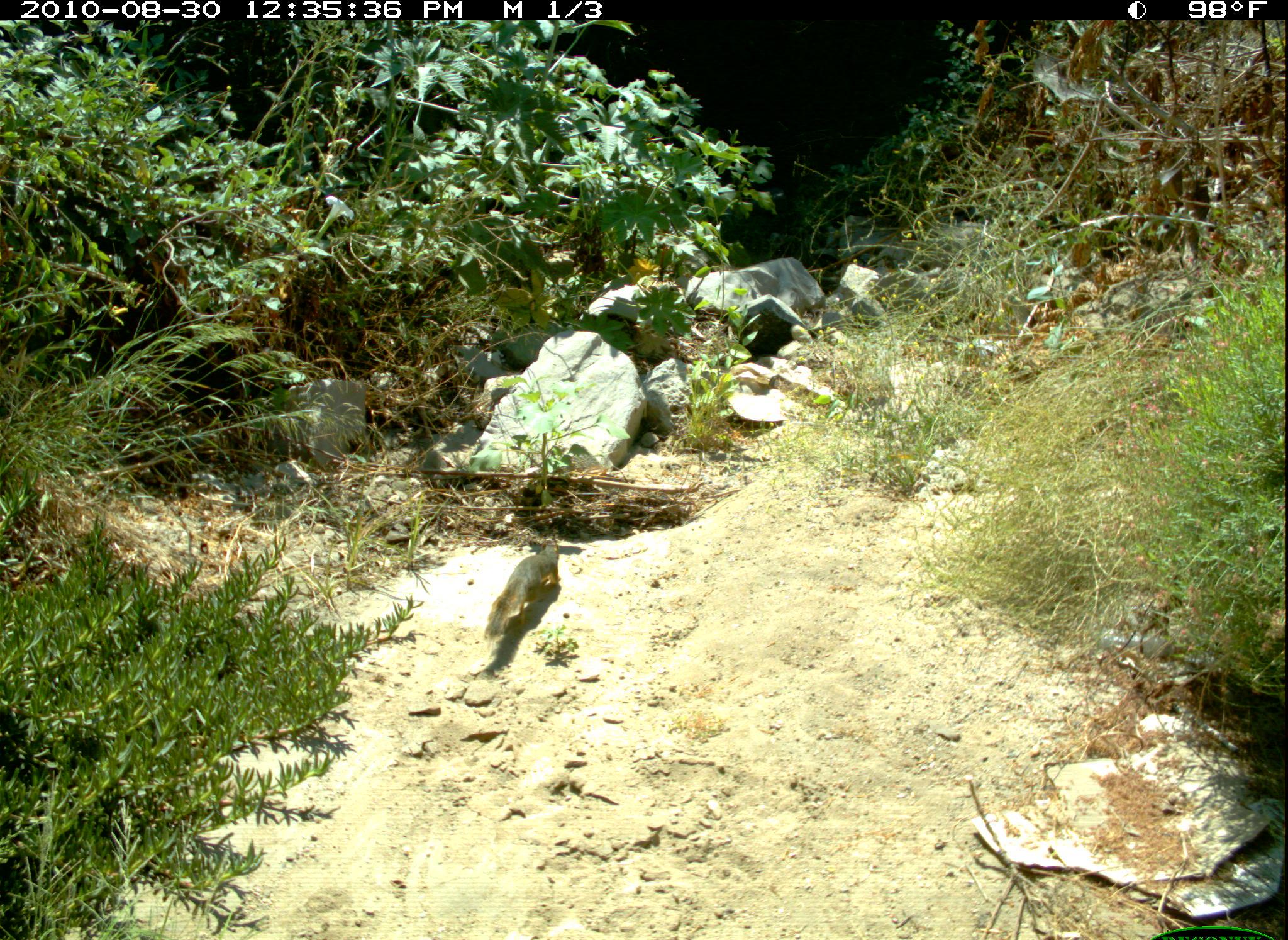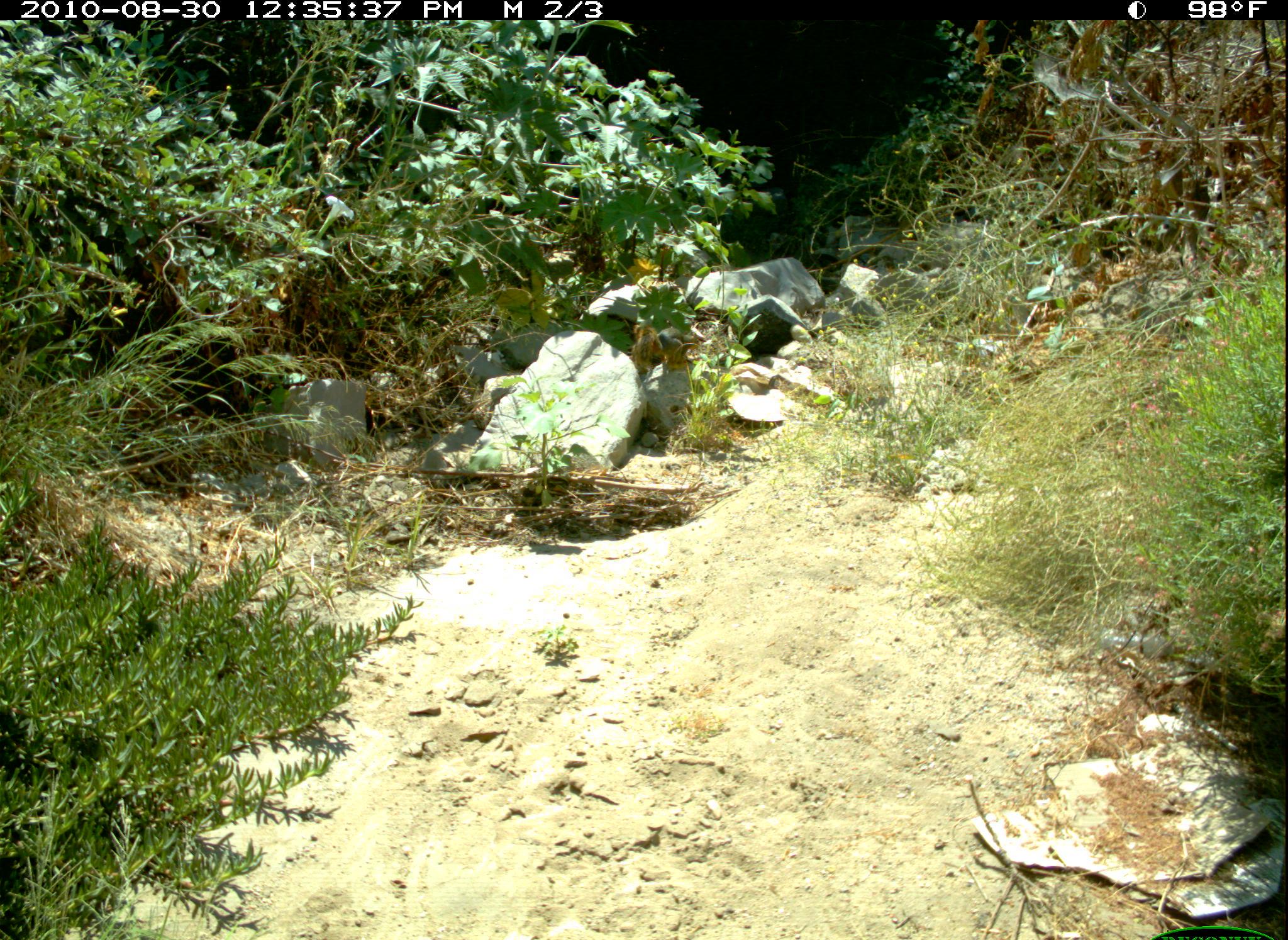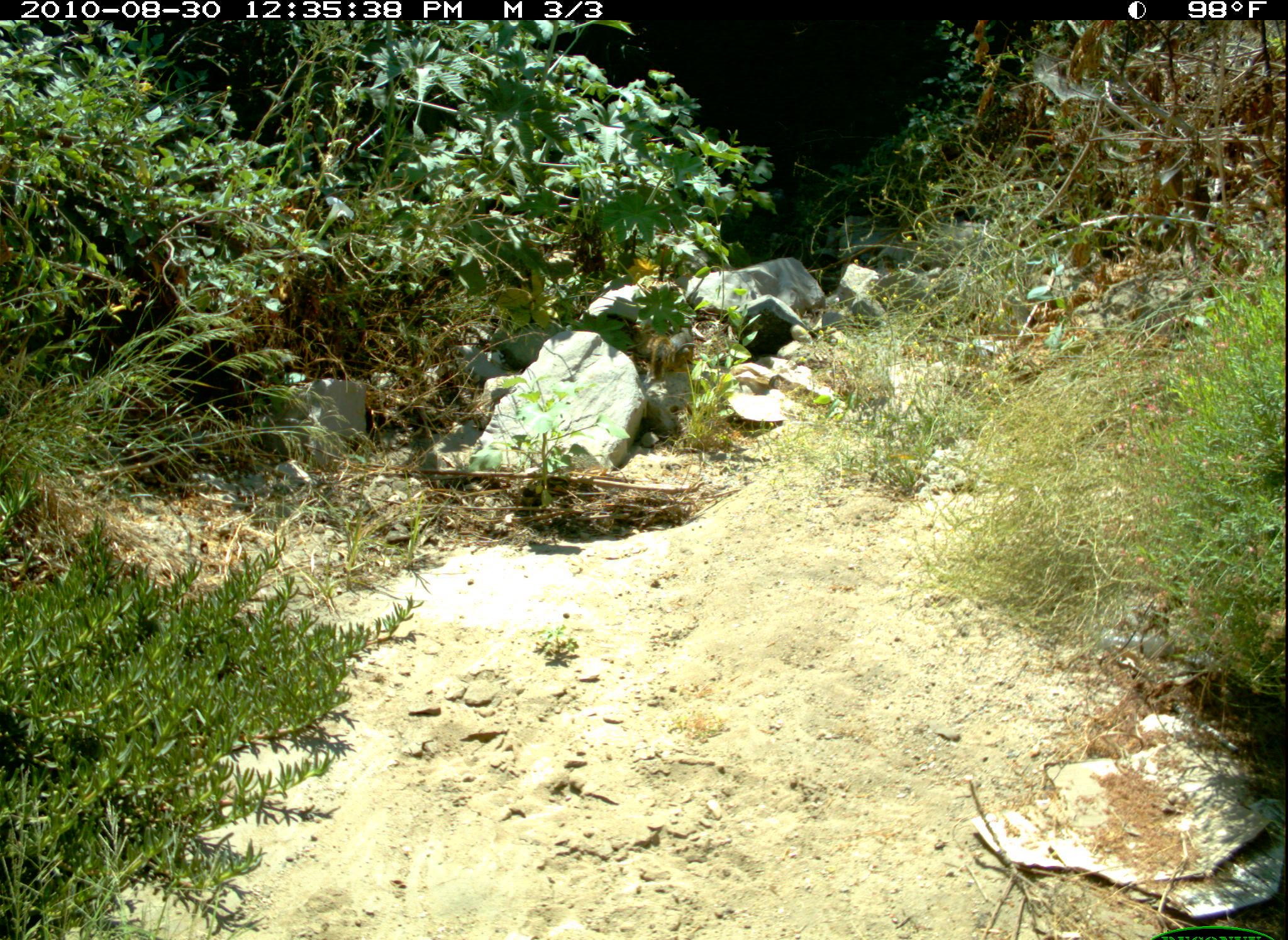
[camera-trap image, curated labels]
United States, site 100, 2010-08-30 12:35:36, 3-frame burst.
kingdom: Animalia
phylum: Chordata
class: Mammalia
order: Rodentia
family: Sciuridae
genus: Sciurus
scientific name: Sciurus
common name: squirrel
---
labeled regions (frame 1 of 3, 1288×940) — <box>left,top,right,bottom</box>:
squirrel: <box>487,532,568,648</box>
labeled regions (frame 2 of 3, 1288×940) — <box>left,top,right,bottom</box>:
squirrel: <box>596,293,707,396</box>